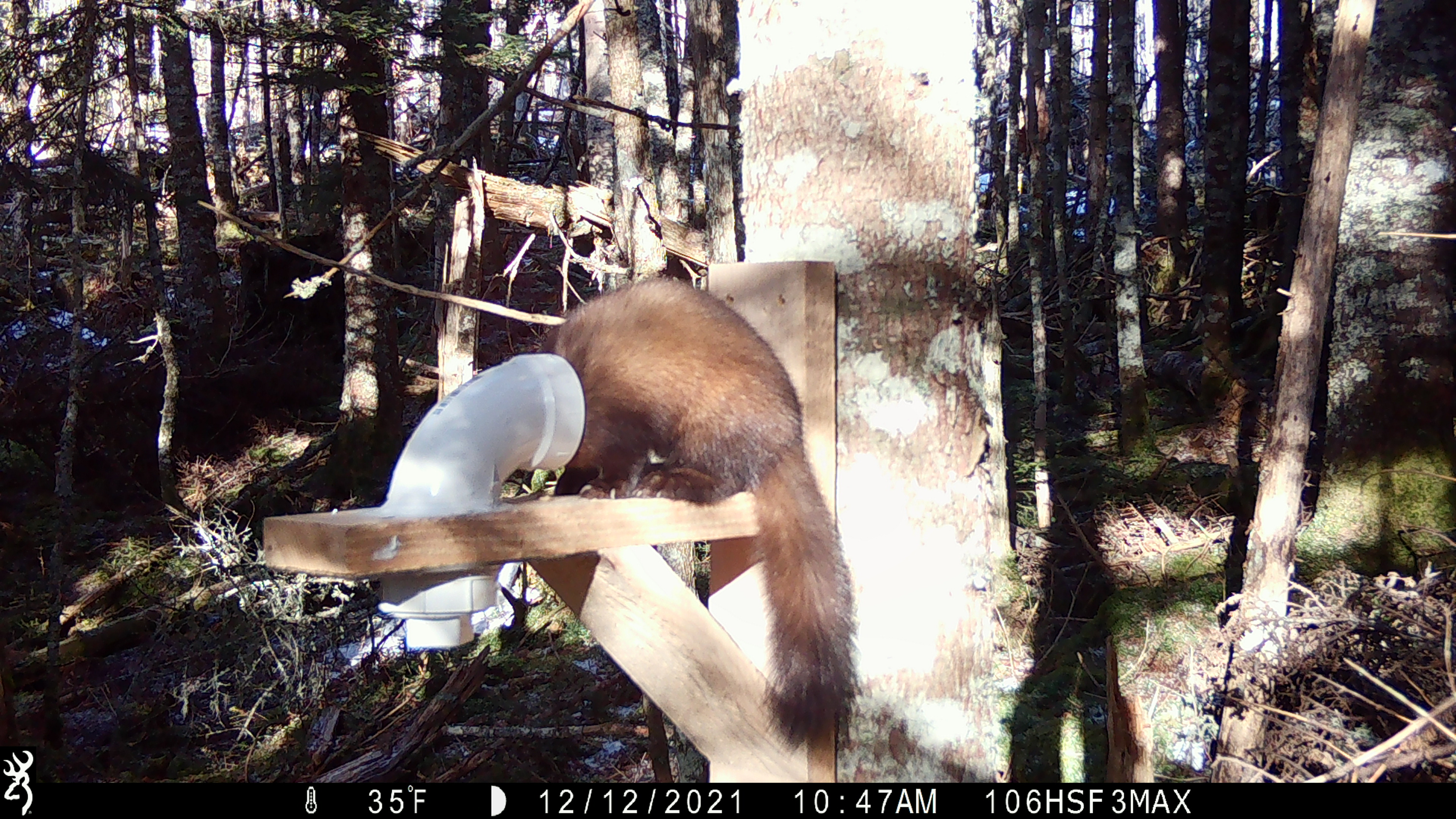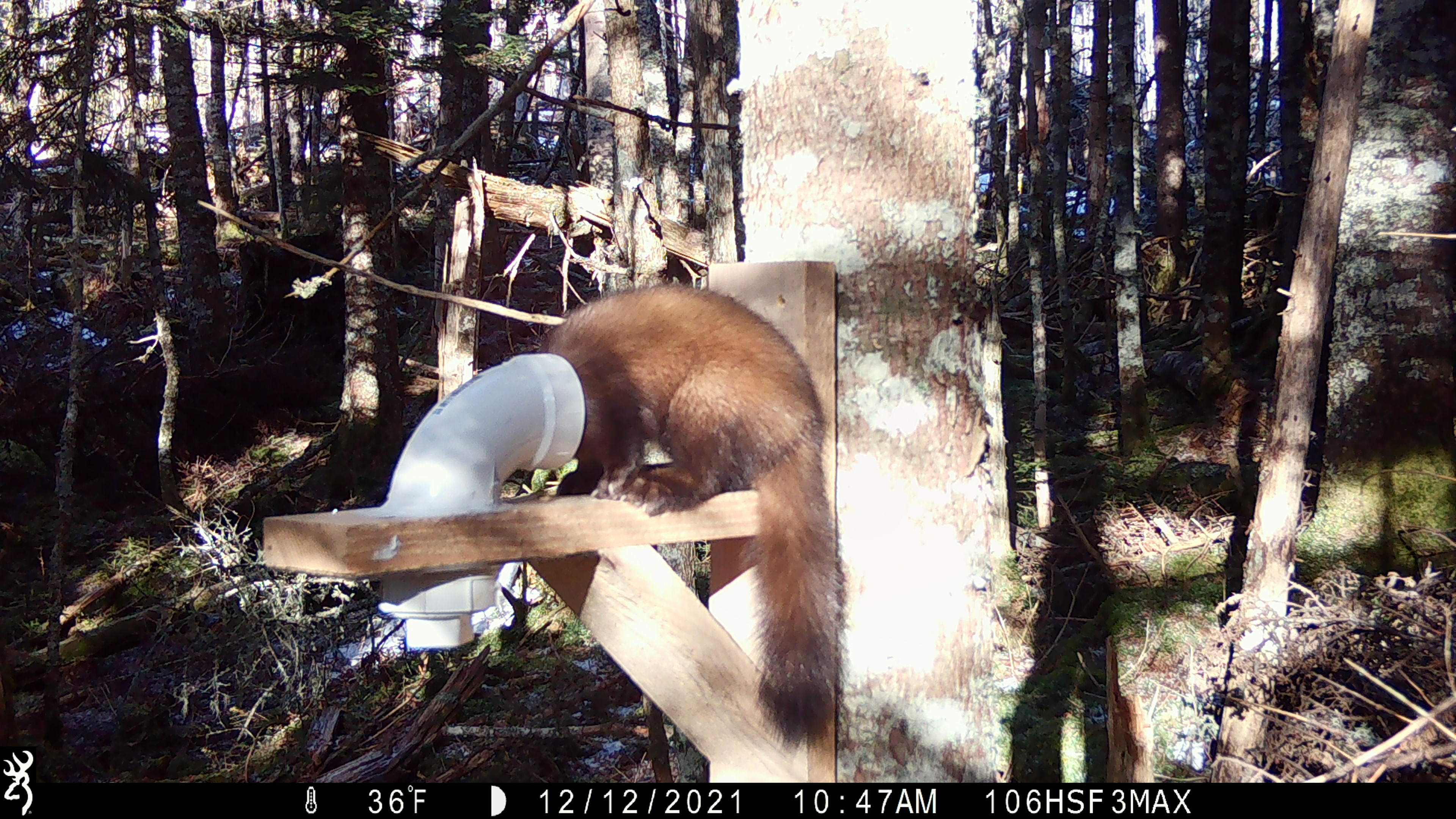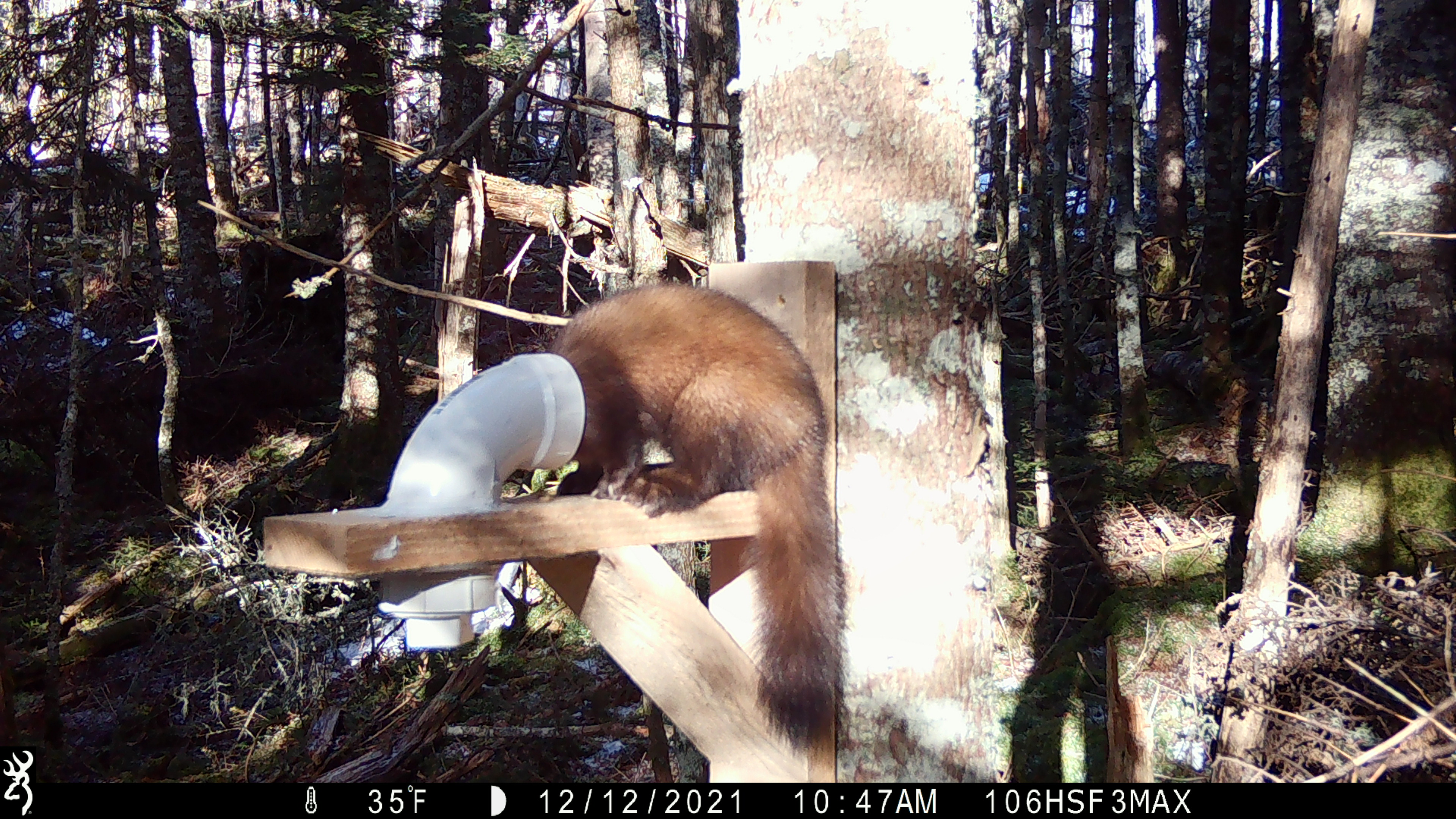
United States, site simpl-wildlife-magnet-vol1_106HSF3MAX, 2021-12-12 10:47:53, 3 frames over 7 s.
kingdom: Animalia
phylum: Chordata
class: Mammalia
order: Carnivora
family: Mustelidae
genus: Martes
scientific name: Martes americana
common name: american marten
American marten (Martes americana).